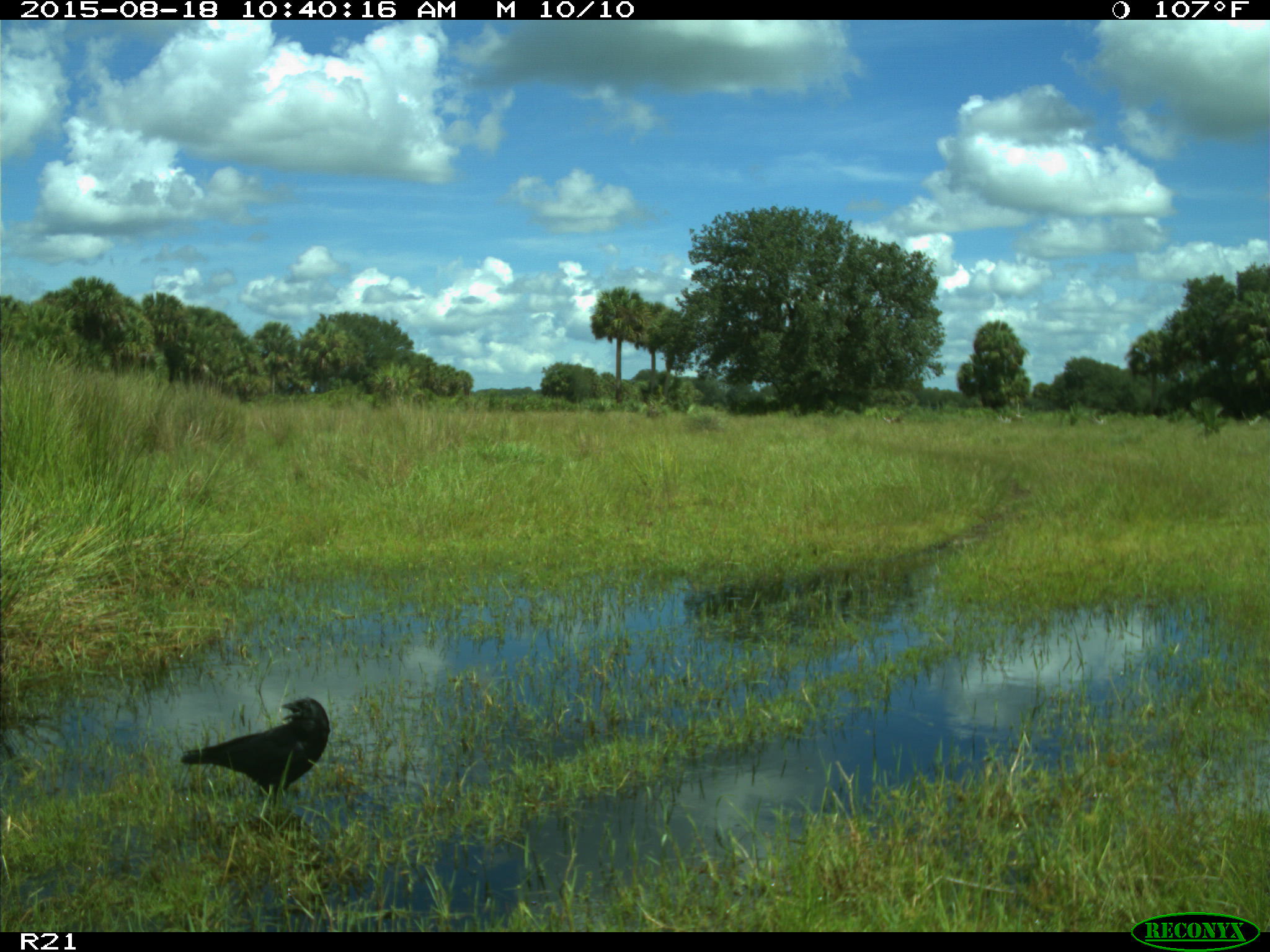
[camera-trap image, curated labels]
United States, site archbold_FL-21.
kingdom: Animalia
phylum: Chordata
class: Aves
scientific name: Aves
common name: birds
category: unidentified bird